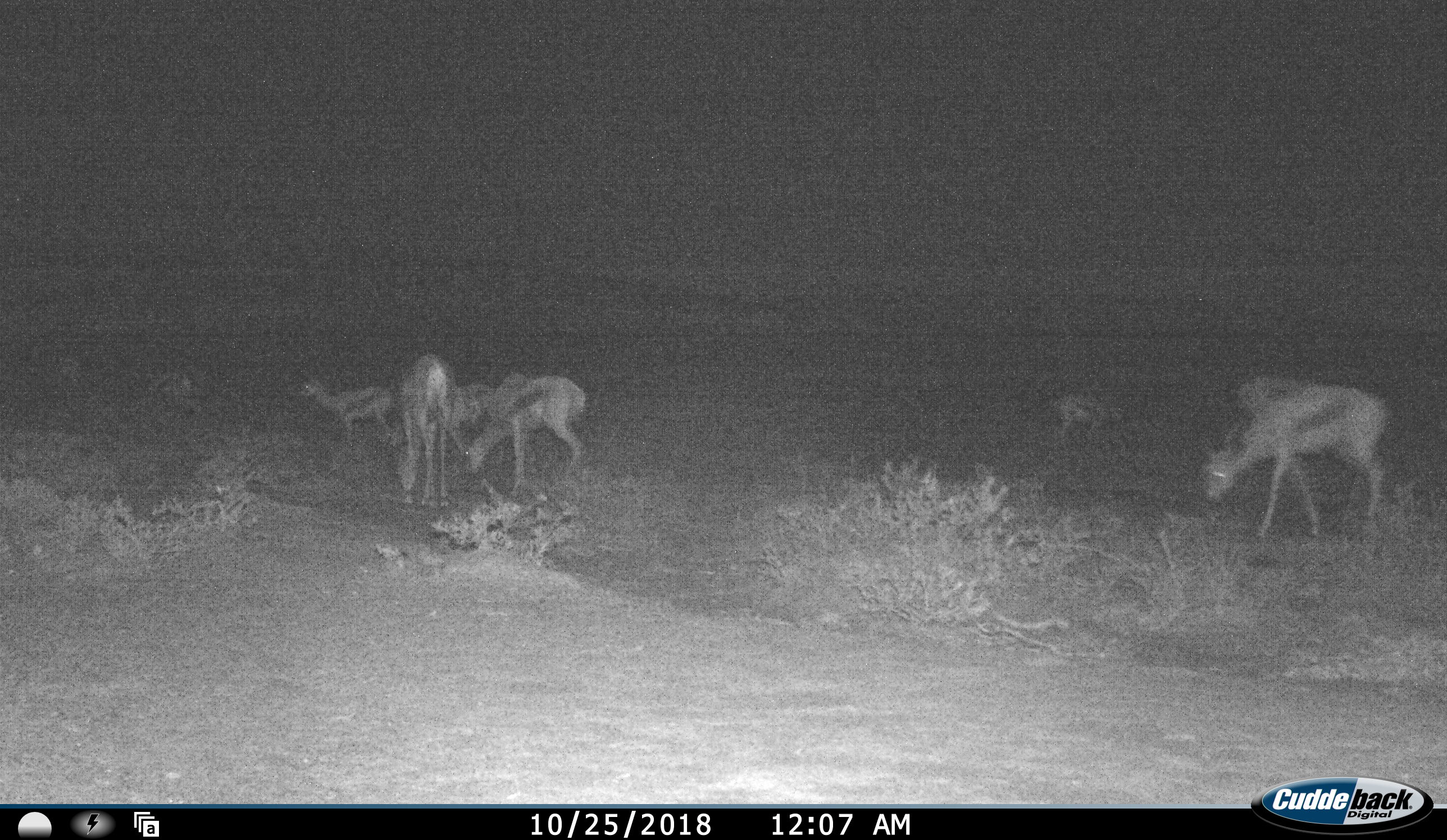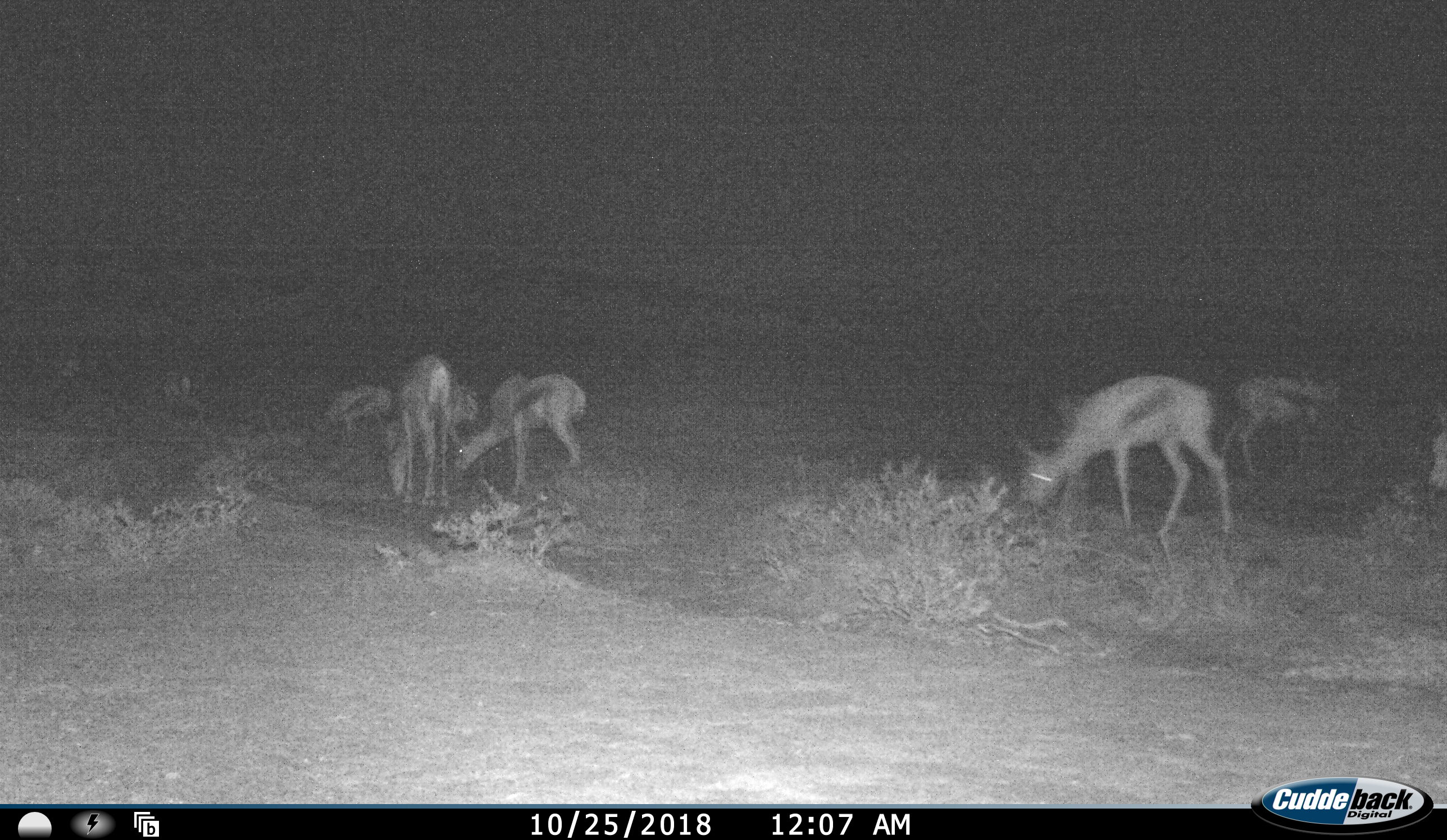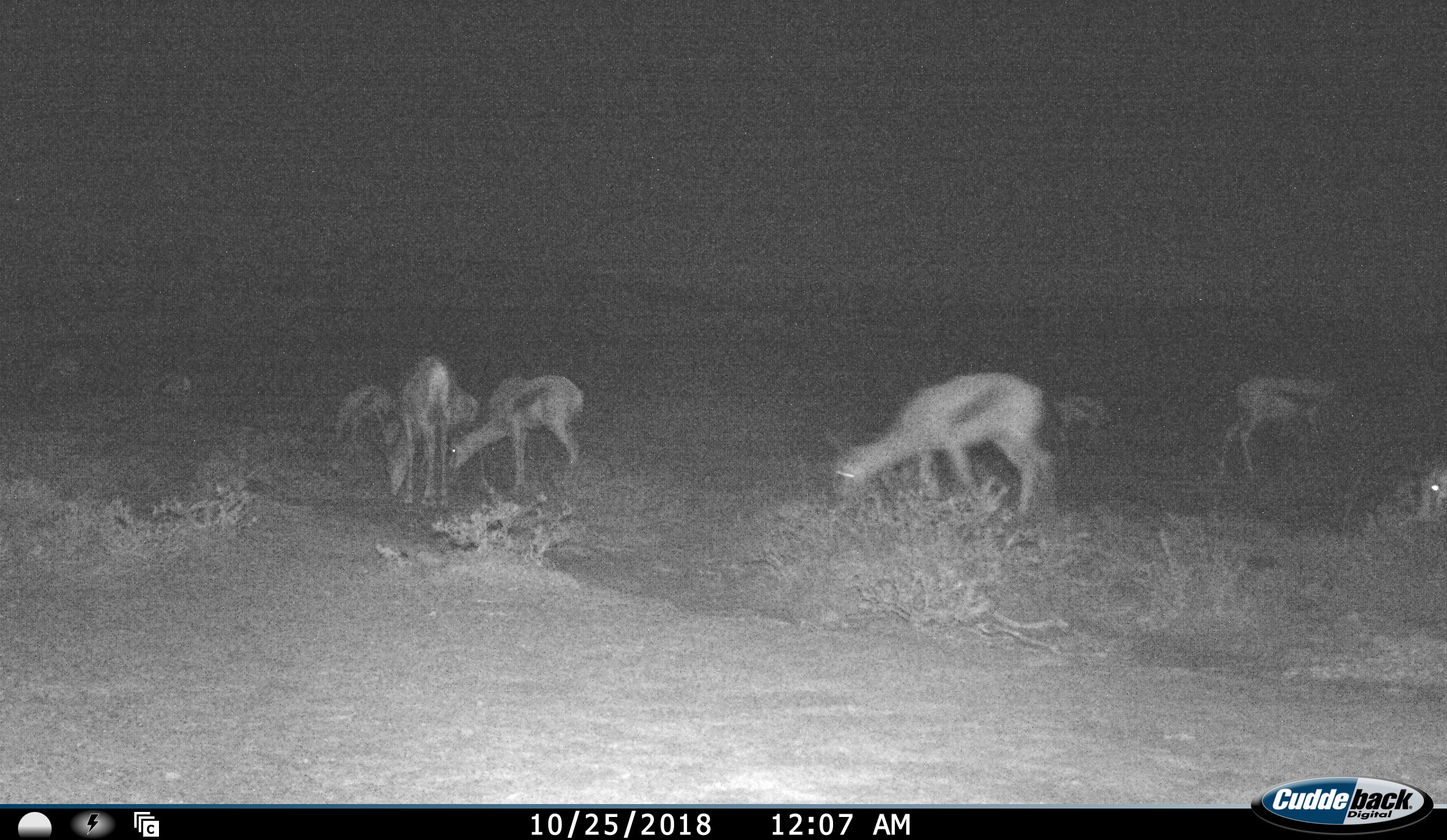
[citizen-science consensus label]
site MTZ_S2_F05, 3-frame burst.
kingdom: Animalia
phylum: Chordata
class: Mammalia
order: Artiodactyla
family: Bovidae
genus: Antidorcas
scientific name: Antidorcas marsupialis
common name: springbok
Springbok (Antidorcas marsupialis), count 10. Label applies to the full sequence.